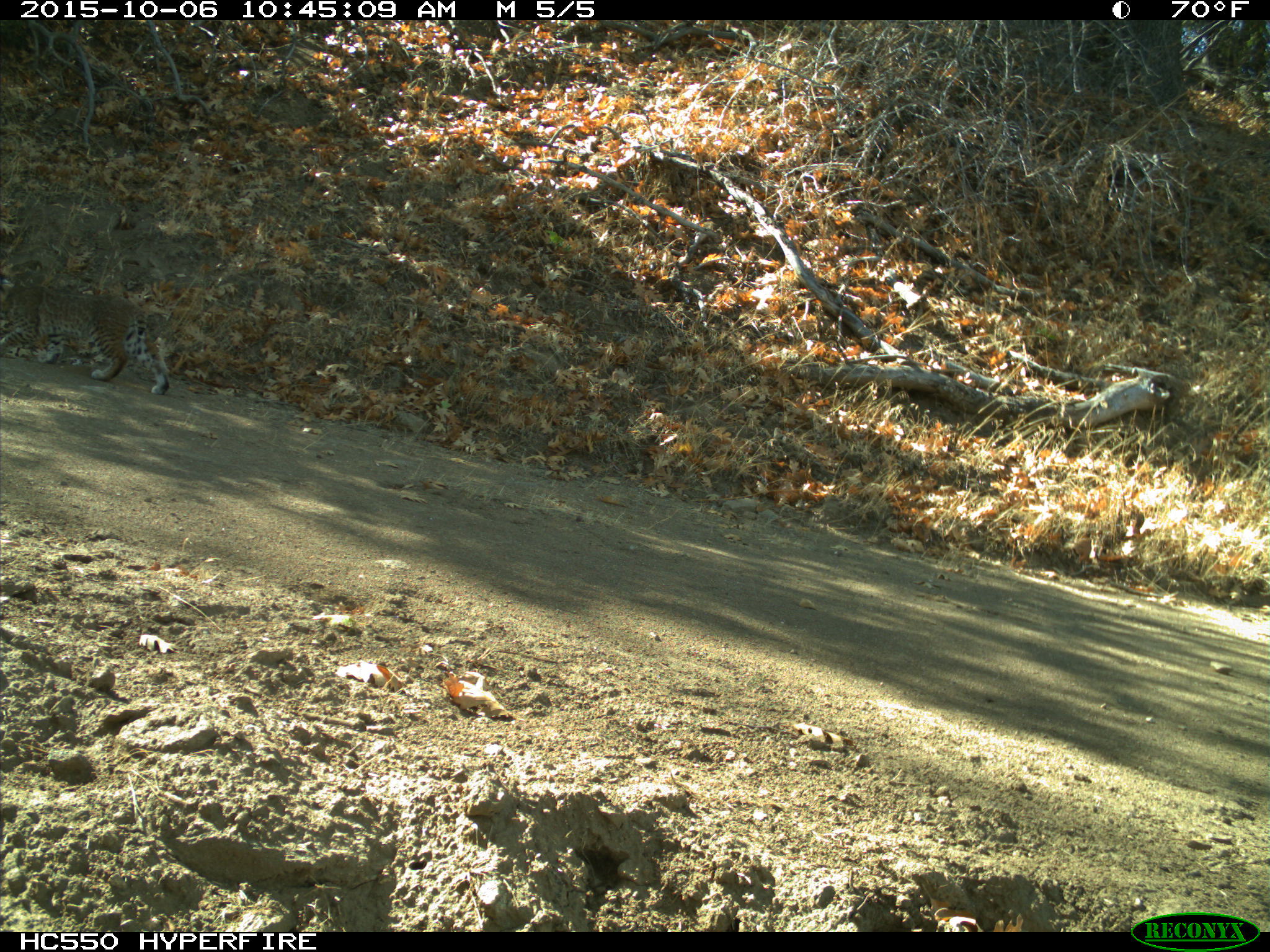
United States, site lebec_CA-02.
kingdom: Animalia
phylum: Chordata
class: Mammalia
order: Carnivora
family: Felidae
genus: Lynx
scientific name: Lynx rufus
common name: bobcat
Lynx rufus (bobcat).